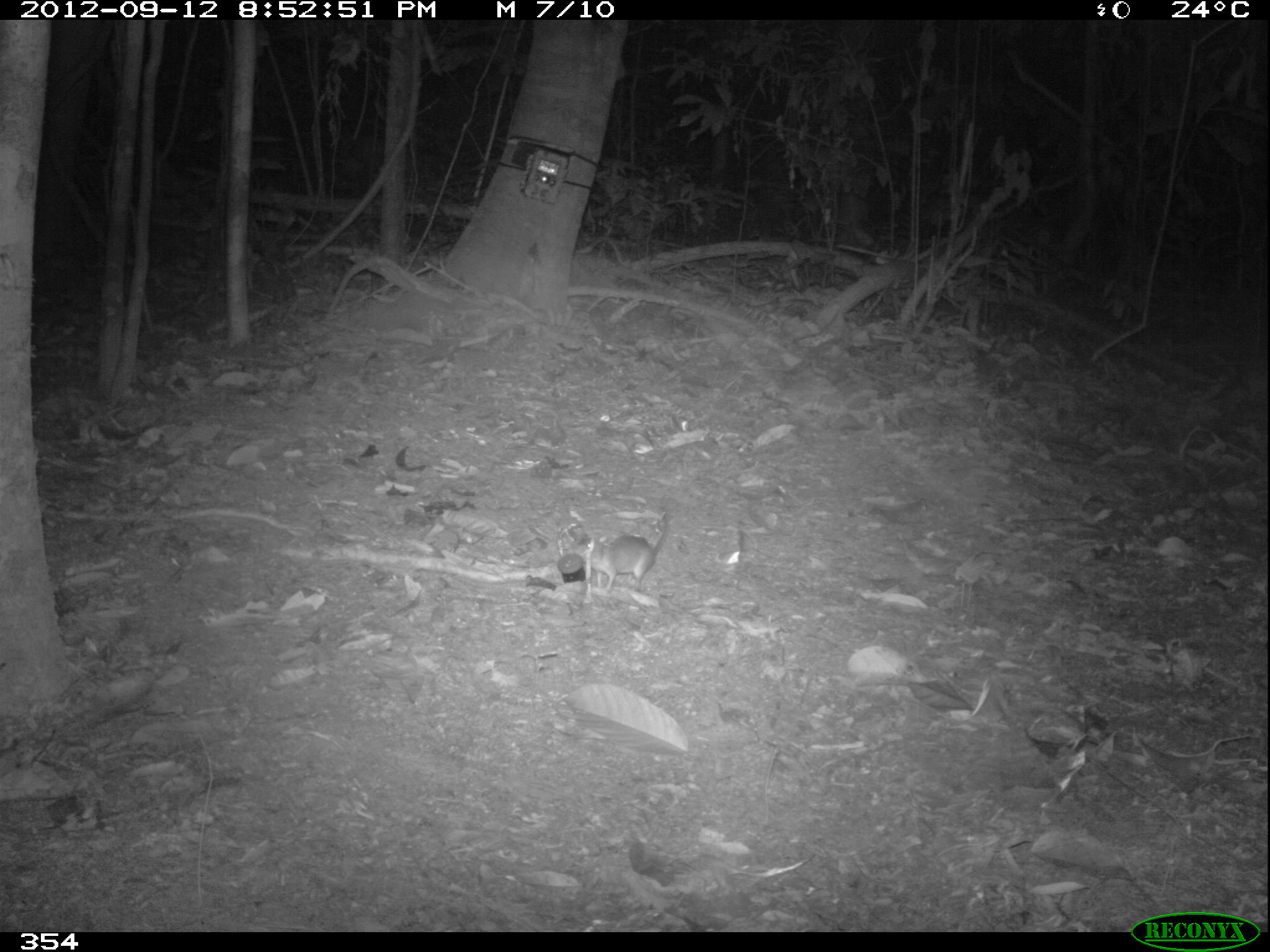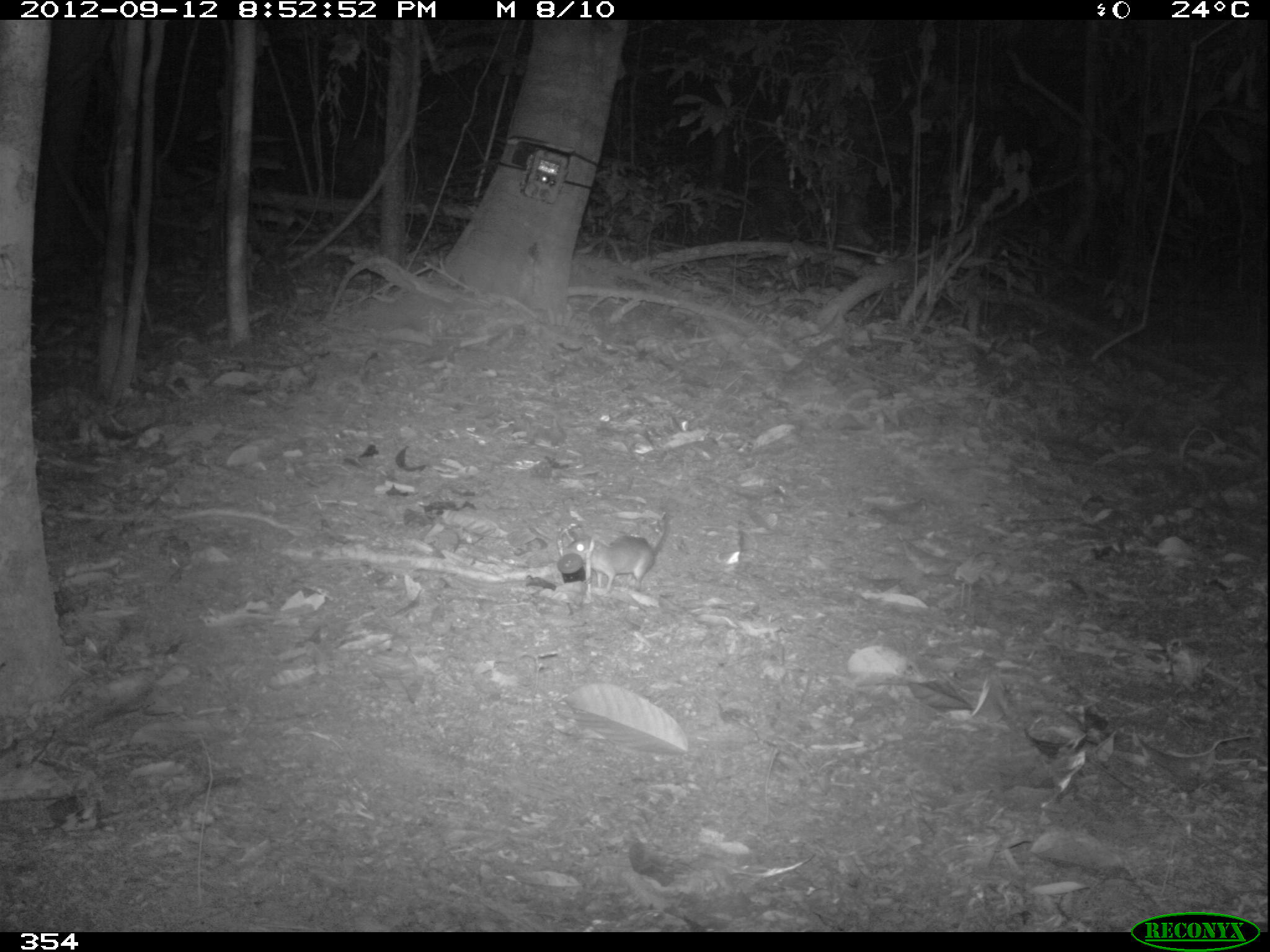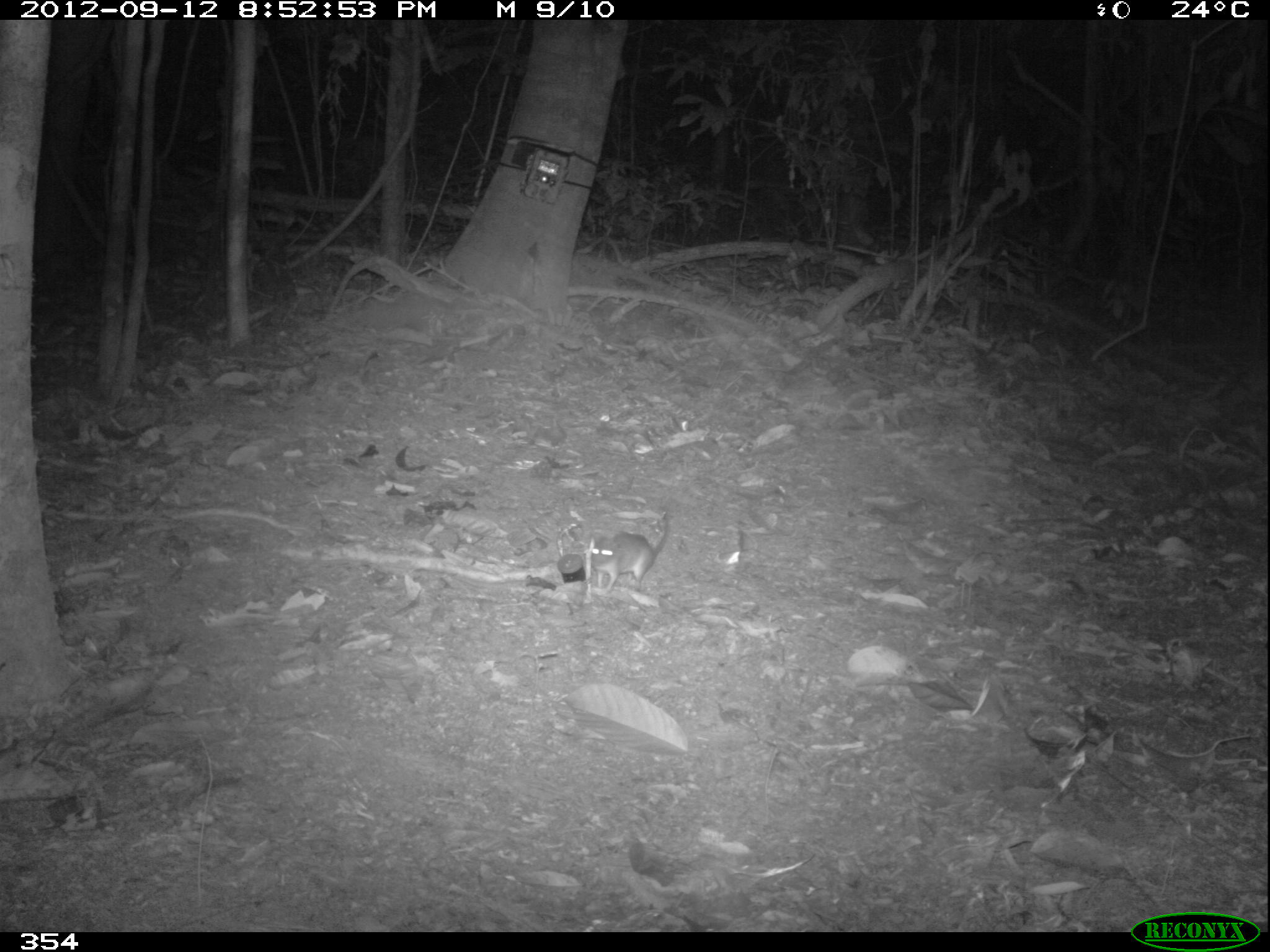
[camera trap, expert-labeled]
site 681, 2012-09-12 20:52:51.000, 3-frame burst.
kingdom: Animalia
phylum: Chordata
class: Mammalia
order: Rodentia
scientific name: Rodentia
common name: rodents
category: unknown rodent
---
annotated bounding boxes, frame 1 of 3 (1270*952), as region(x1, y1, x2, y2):
unknown rodent: region(573, 506, 671, 591)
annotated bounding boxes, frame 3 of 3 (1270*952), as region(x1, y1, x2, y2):
unknown rodent: region(584, 510, 670, 590)